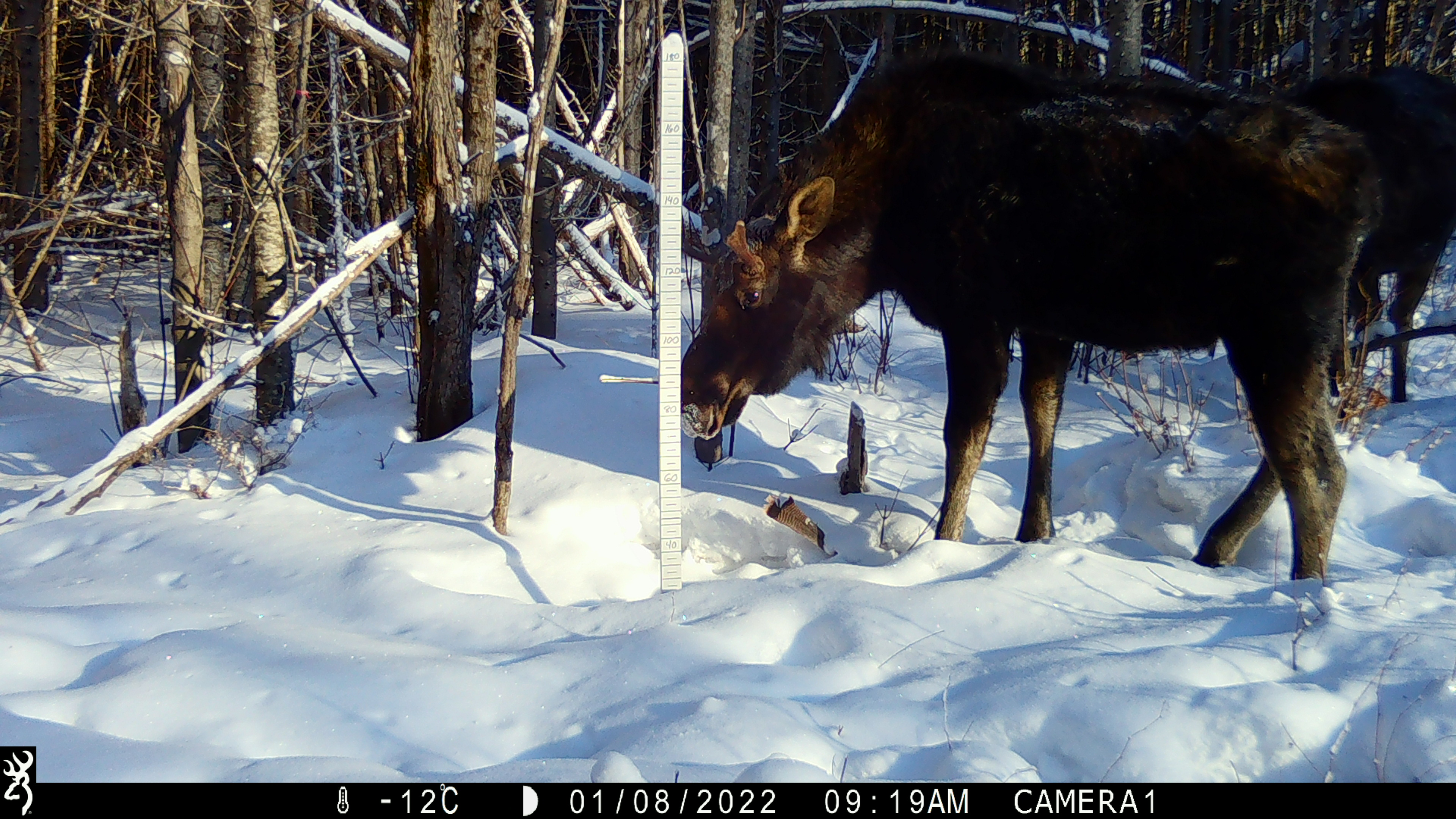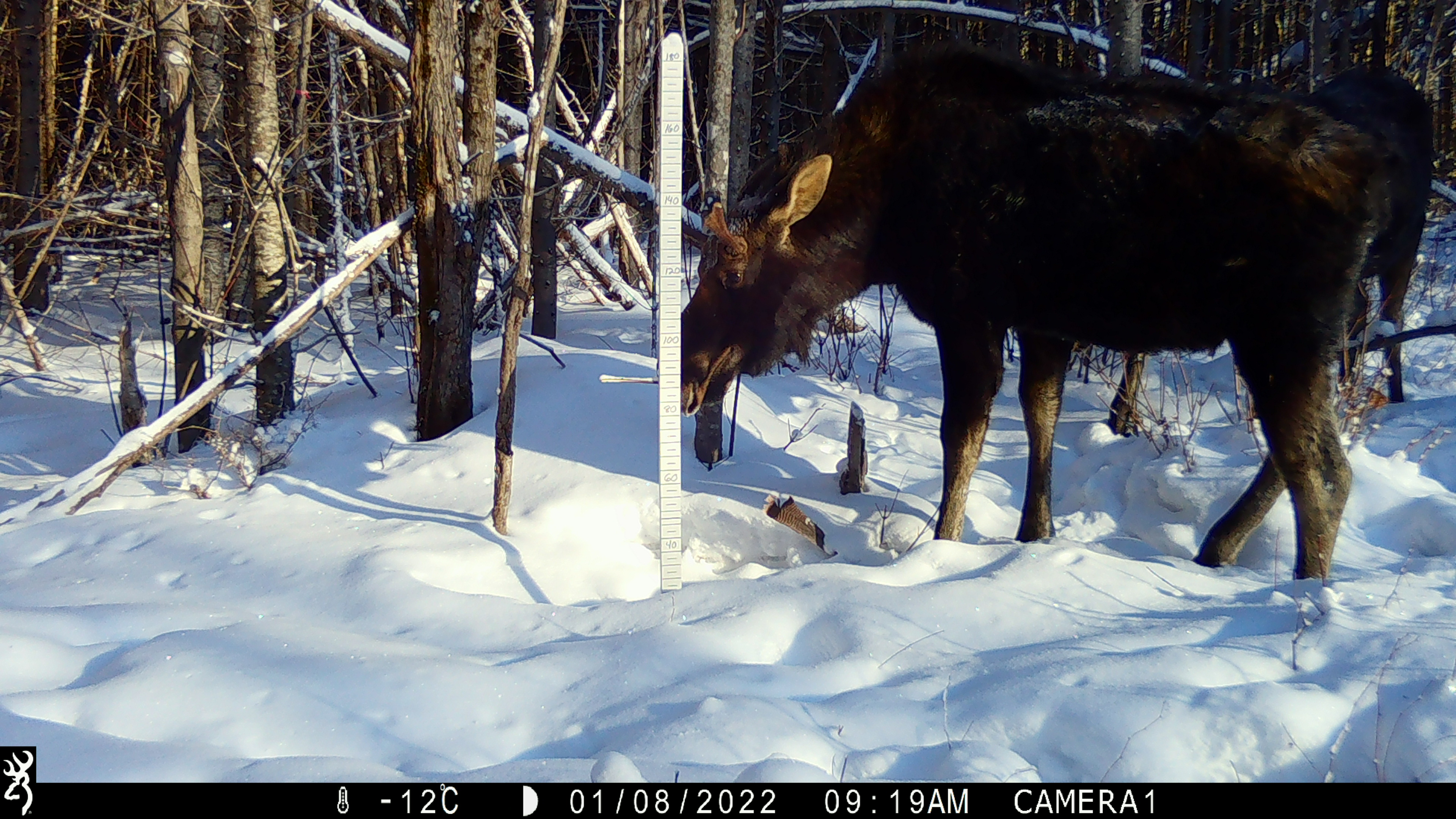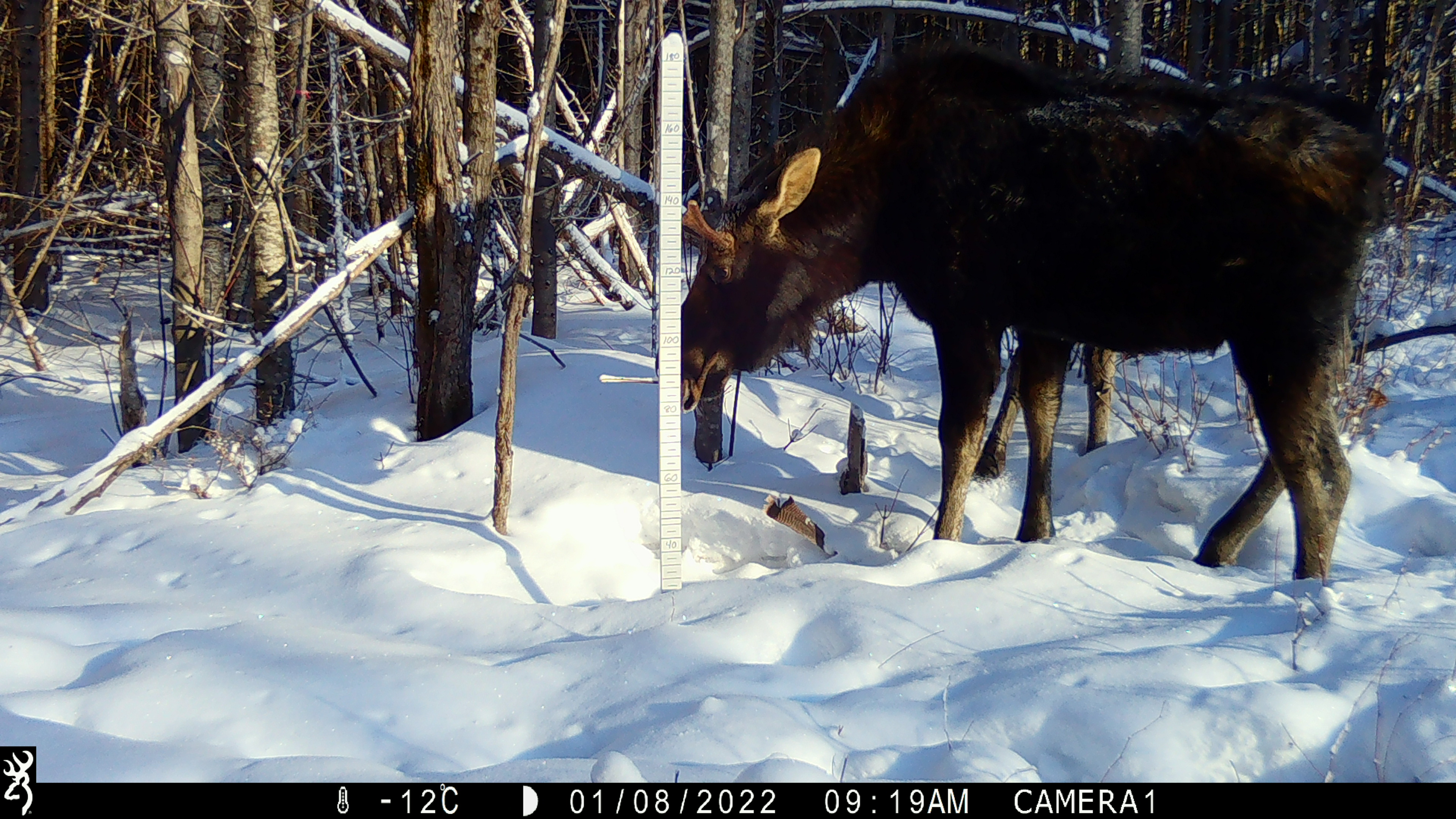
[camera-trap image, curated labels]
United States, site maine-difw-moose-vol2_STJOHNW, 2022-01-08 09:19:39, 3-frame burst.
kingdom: Animalia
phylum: Chordata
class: Mammalia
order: Artiodactyla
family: Cervidae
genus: Alces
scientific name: Alces alces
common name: moose